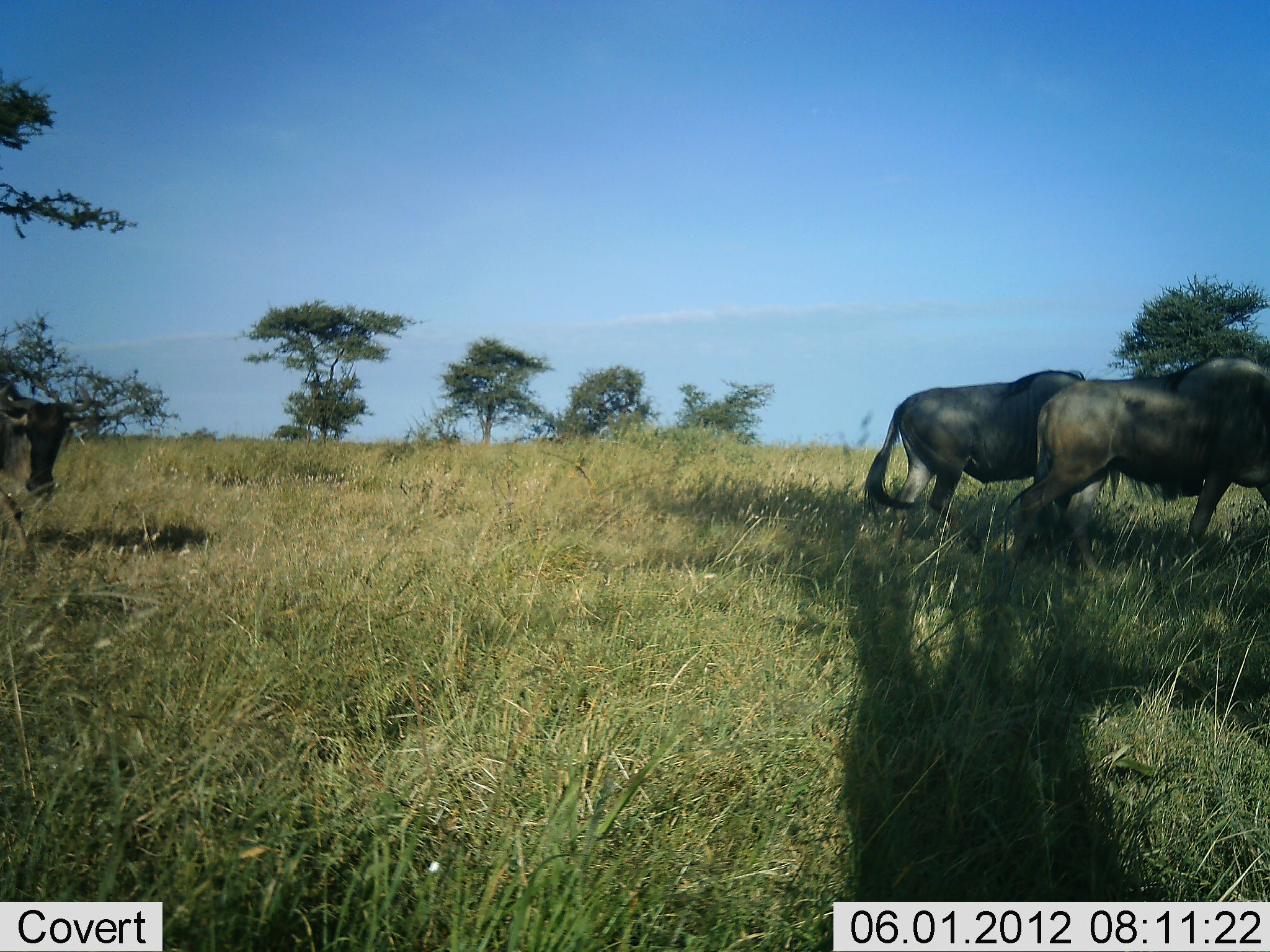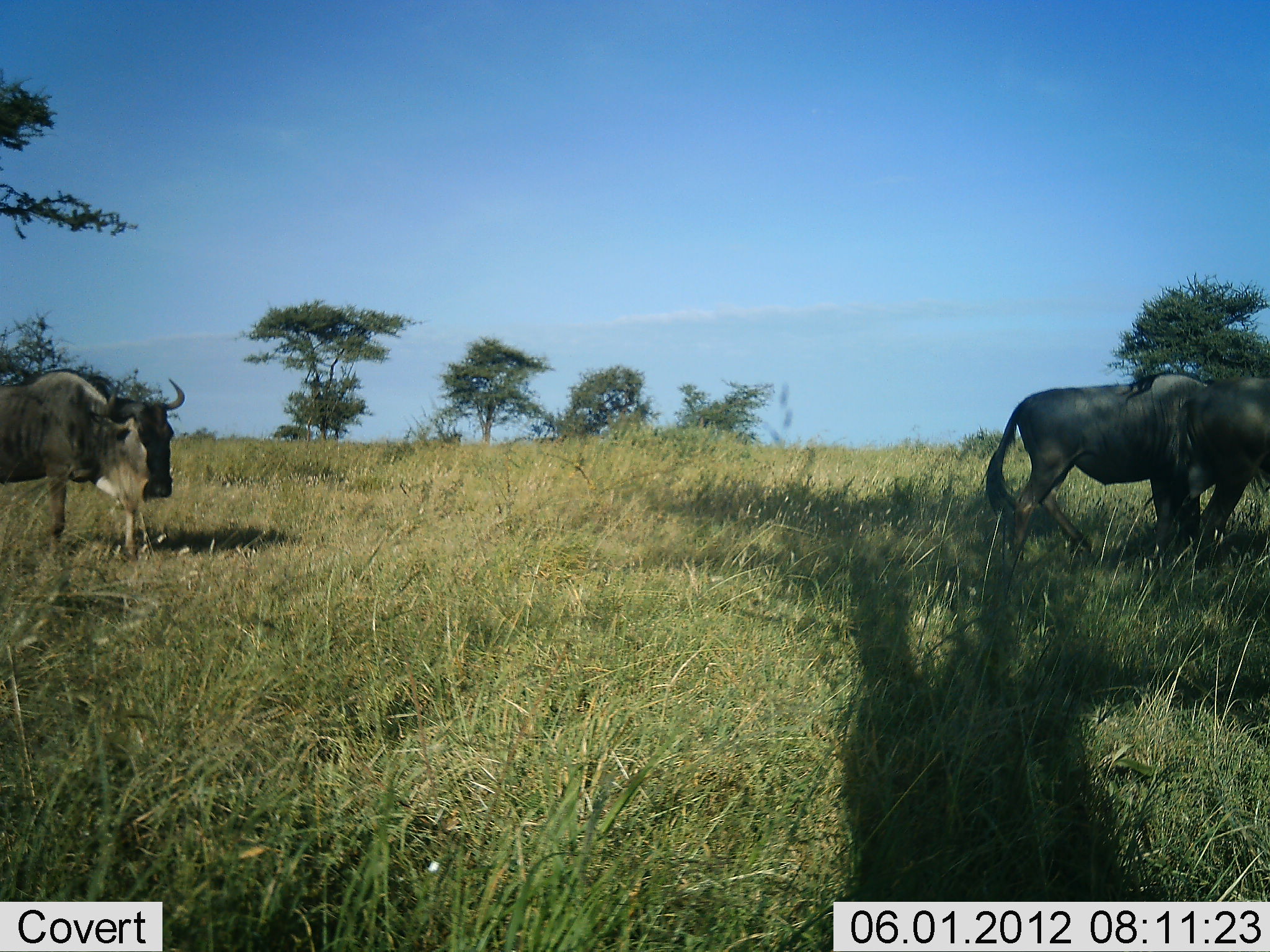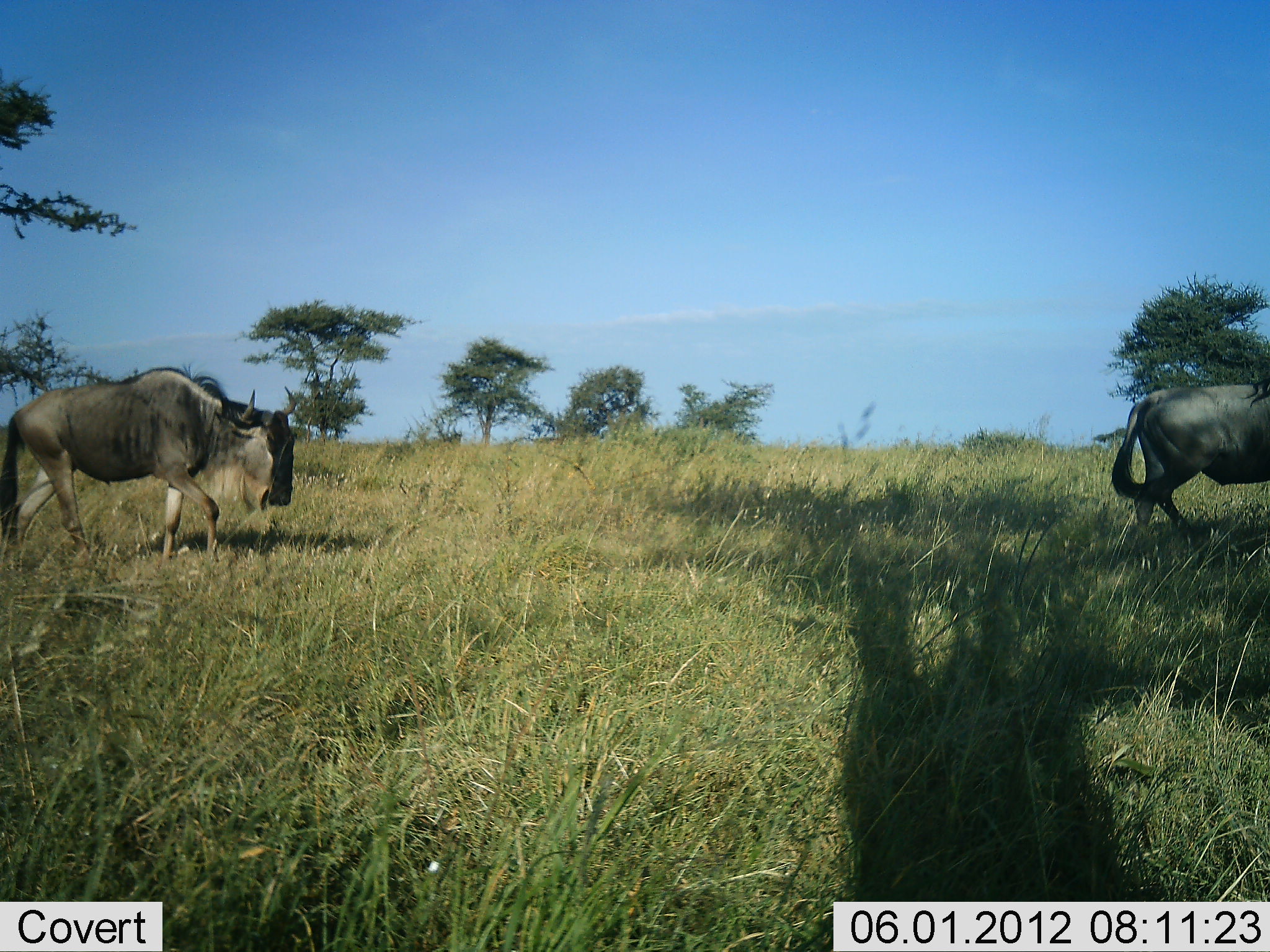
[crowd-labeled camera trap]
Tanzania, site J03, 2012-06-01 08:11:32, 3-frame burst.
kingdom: Animalia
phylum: Chordata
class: Mammalia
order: Artiodactyla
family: Bovidae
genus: Connochaetes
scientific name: Connochaetes taurinus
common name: blue wildebeest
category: wildebeest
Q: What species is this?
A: Wildebeest (blue wildebeest) (Connochaetes taurinus).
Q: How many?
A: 3.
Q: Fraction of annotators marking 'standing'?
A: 10%.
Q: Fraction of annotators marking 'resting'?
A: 0%.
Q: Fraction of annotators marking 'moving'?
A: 100%.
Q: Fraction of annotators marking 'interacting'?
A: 0%.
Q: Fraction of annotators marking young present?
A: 0%.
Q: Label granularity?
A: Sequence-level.